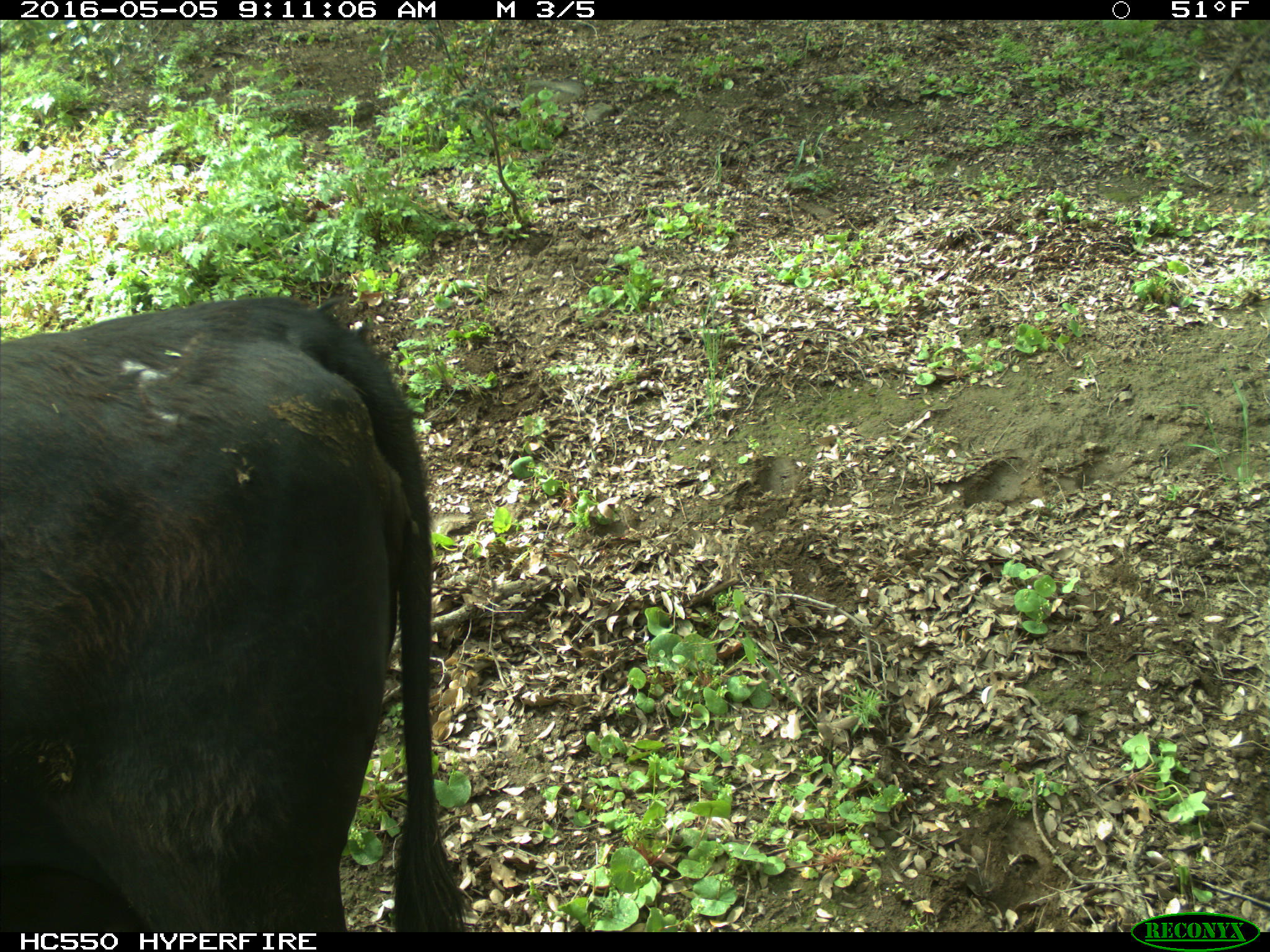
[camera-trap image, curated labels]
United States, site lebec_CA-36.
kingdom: Animalia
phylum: Chordata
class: Mammalia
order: Artiodactyla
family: Bovidae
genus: Bos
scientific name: Bos taurus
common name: domestic cow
Bos taurus (domestic cow).